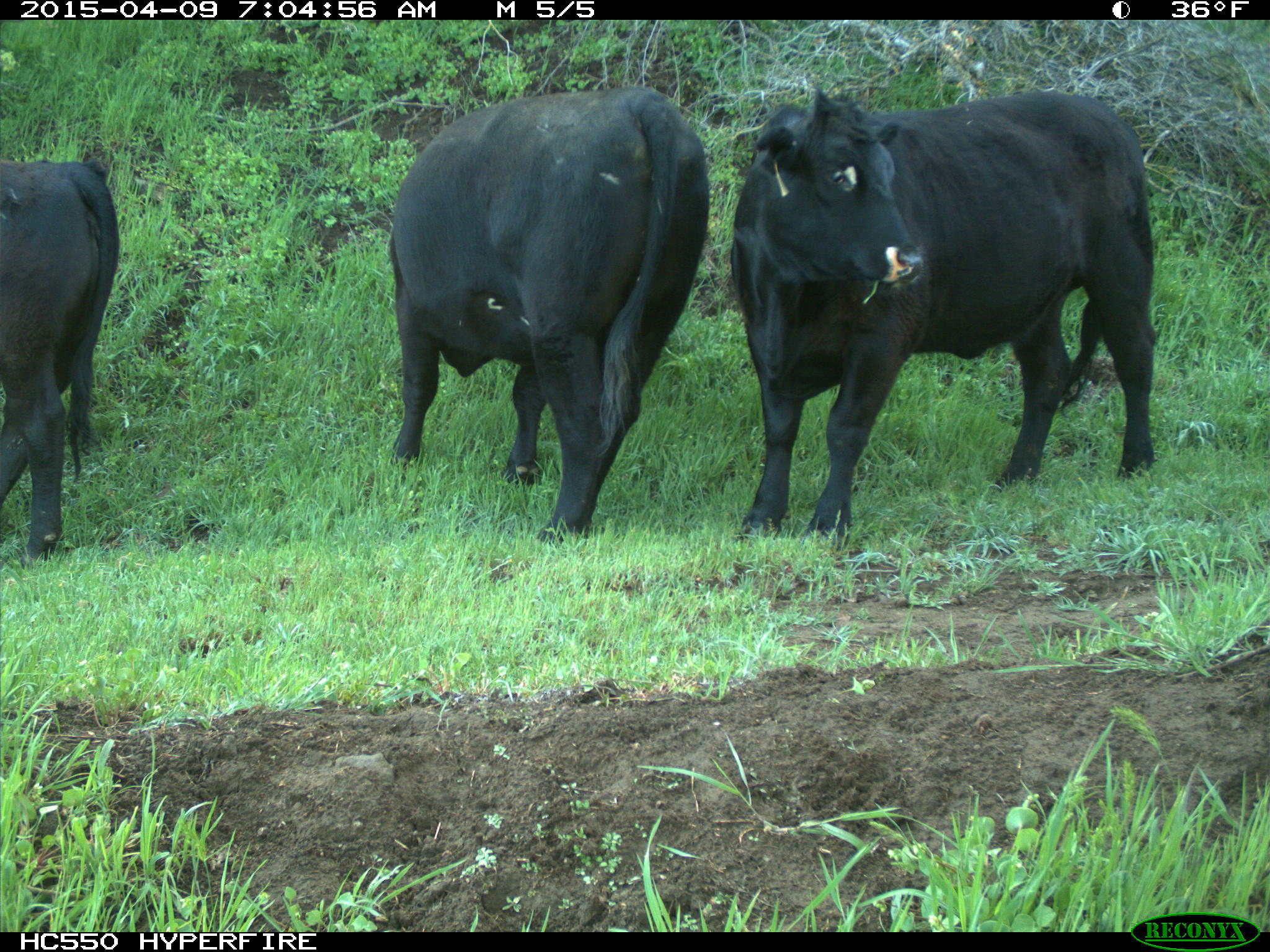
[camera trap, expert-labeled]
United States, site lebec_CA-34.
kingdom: Animalia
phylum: Chordata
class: Mammalia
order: Artiodactyla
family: Bovidae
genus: Bos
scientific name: Bos taurus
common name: domestic cow